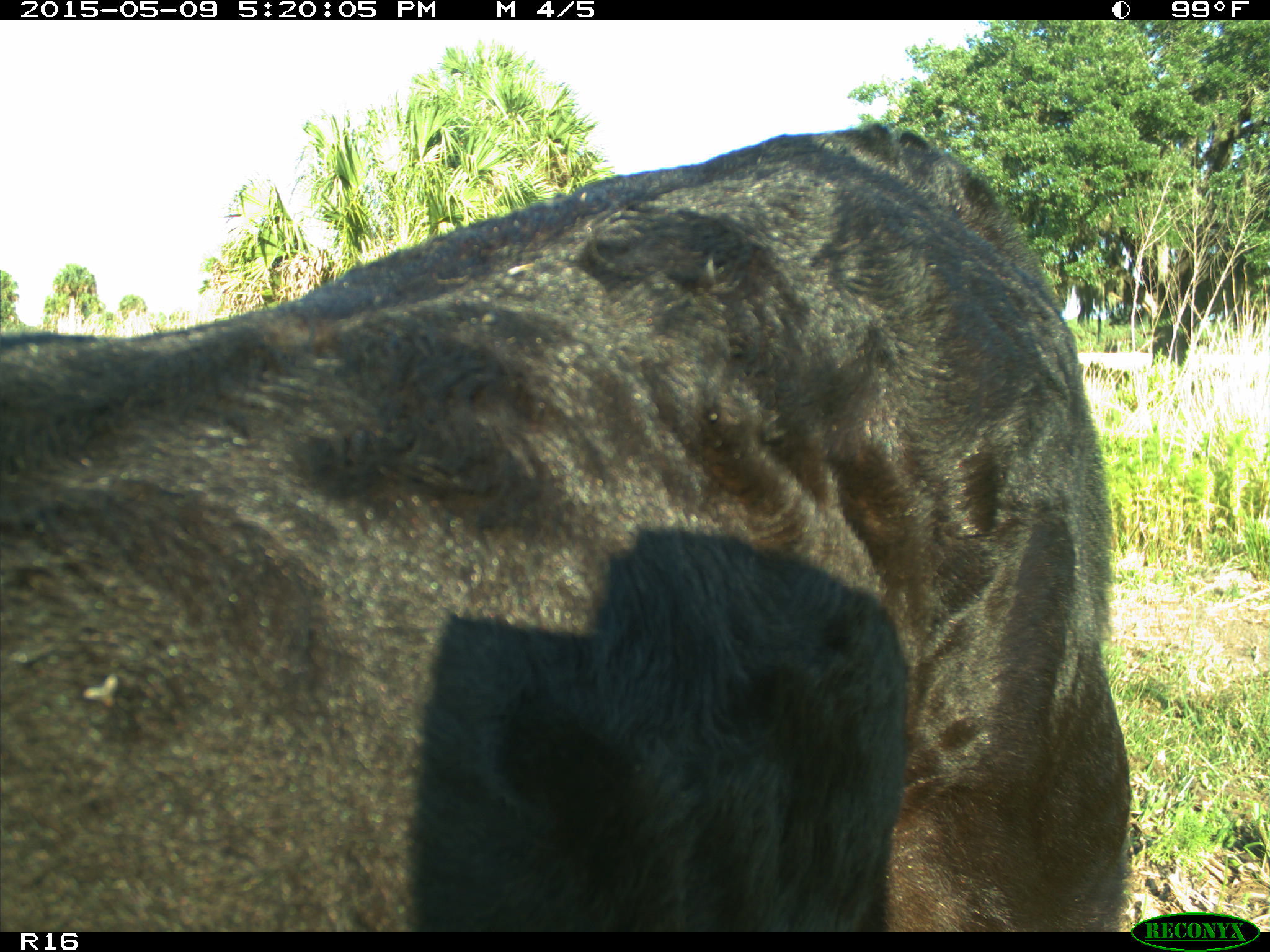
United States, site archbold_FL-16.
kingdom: Animalia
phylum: Chordata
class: Mammalia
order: Artiodactyla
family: Bovidae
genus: Bos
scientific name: Bos taurus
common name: domestic cow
Bos taurus (domestic cow).